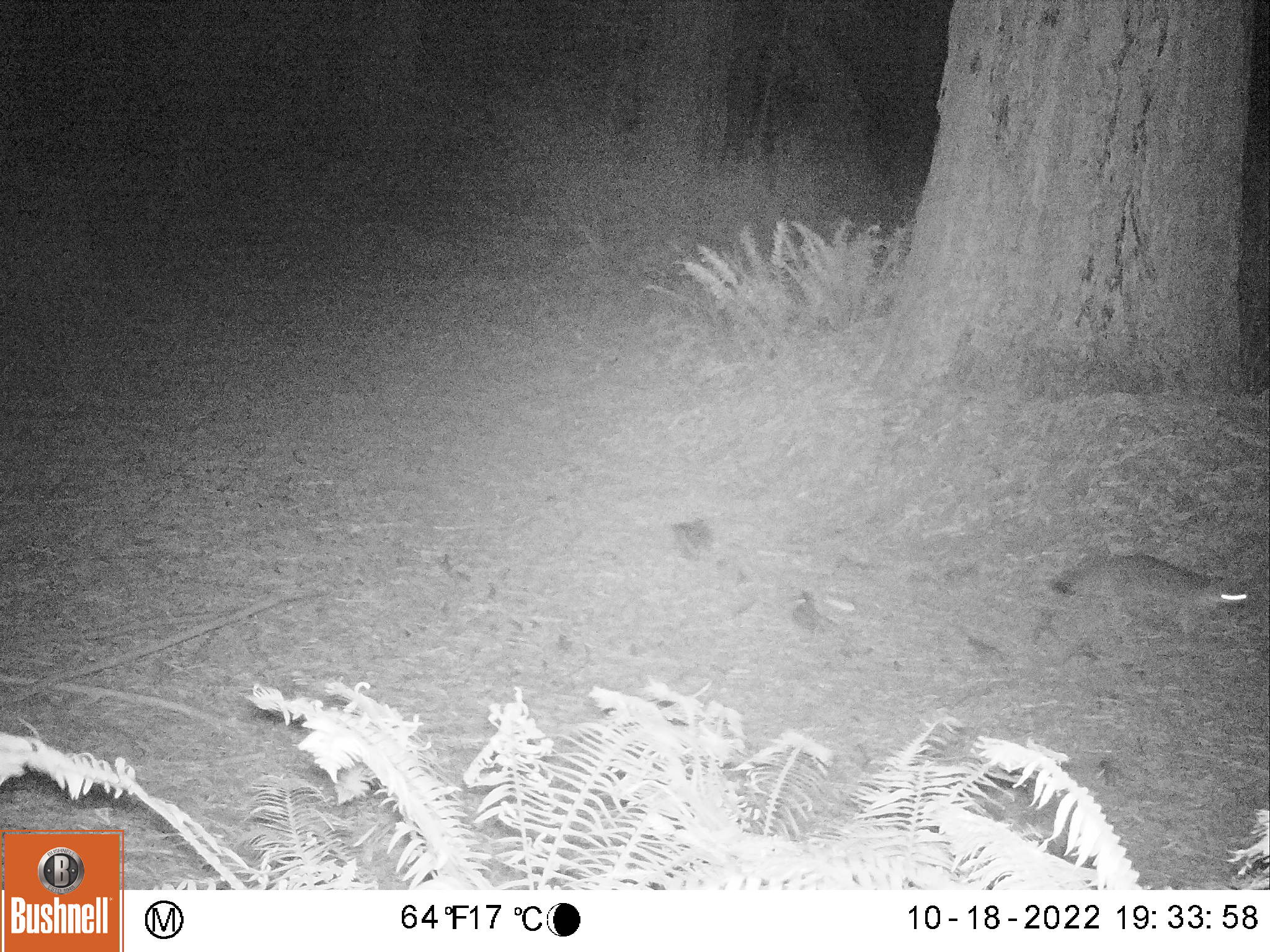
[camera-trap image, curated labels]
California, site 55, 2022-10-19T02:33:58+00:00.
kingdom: Animalia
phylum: Chordata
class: Mammalia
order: Carnivora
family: Canidae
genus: Urocyon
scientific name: Urocyon cinereoargenteus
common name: gray fox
Gray fox (Urocyon cinereoargenteus).